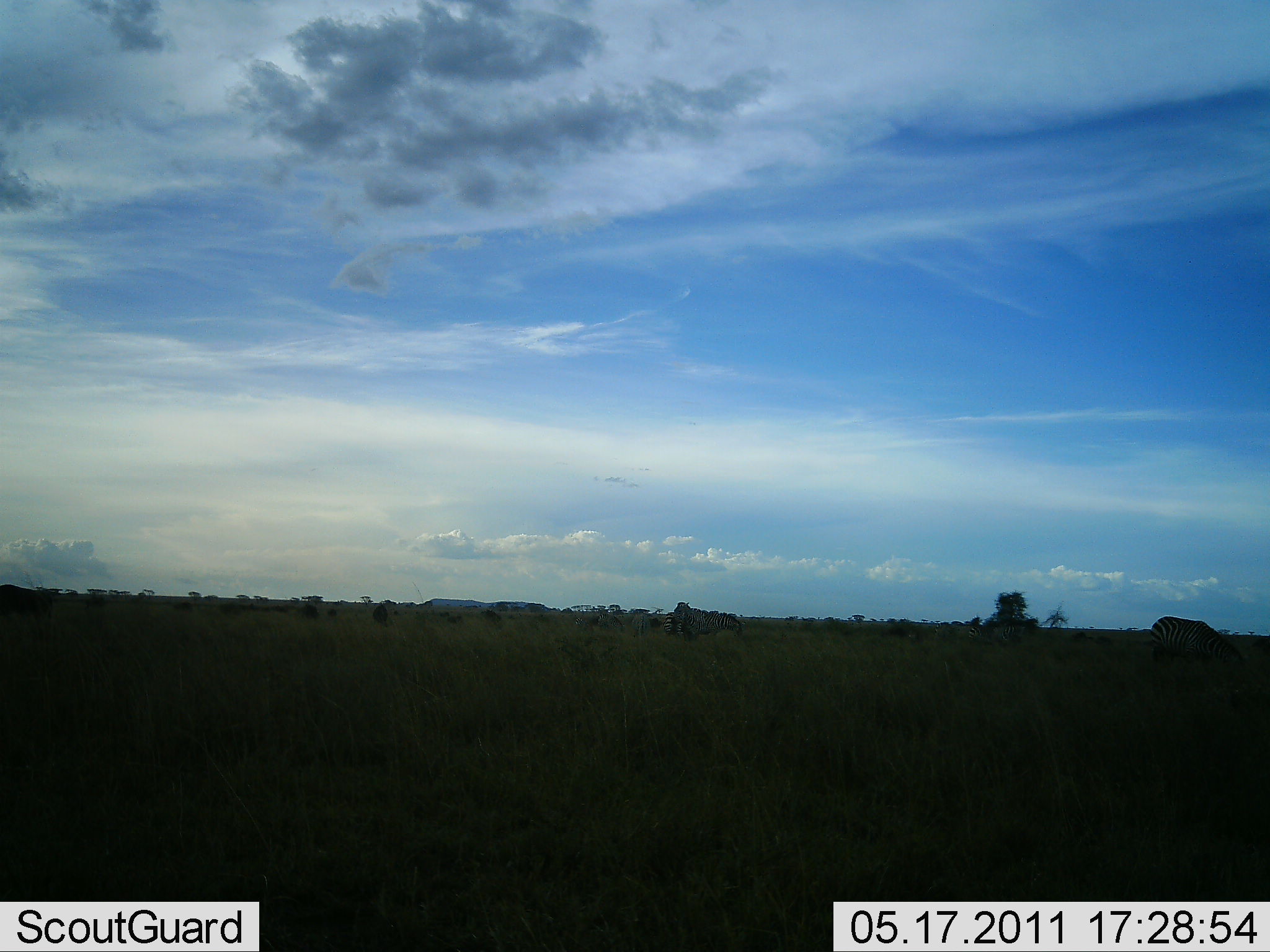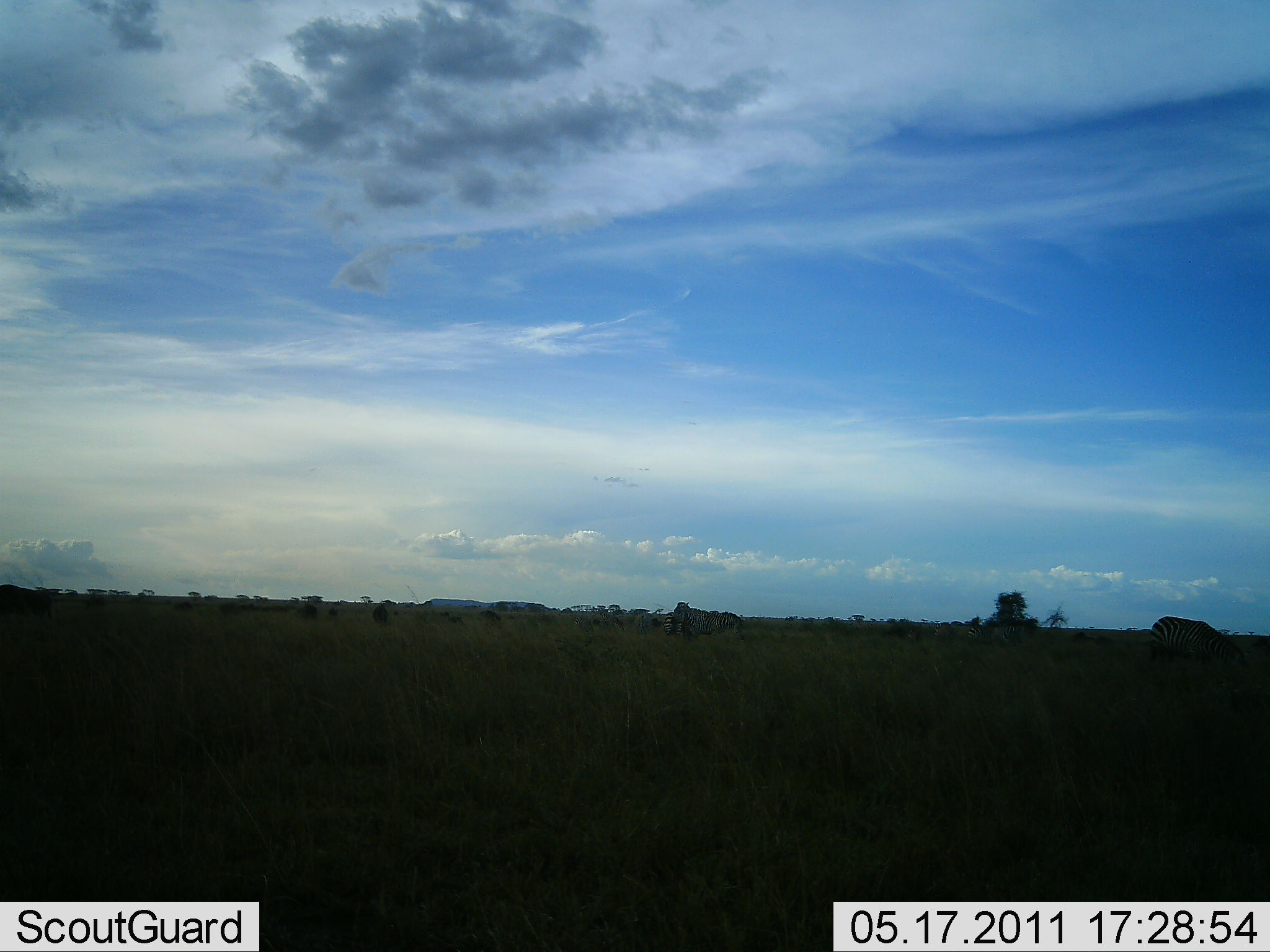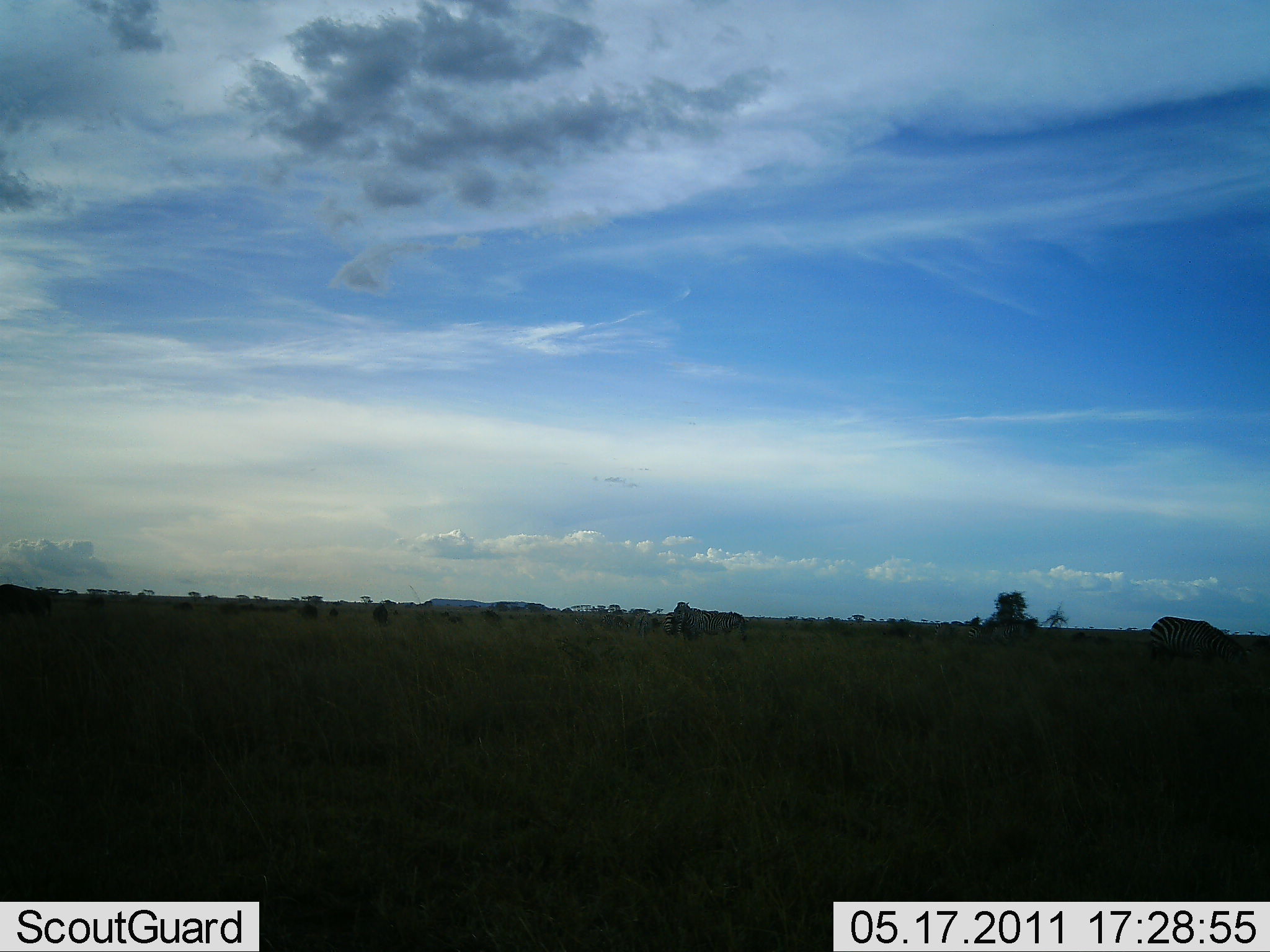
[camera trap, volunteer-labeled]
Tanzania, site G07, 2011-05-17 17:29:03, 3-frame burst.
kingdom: Animalia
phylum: Chordata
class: Mammalia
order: Perissodactyla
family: Equidae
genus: Equus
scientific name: Equus quagga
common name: plains zebra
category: zebra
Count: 3.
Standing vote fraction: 45%.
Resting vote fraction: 0%.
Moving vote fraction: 9%.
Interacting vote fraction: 0%.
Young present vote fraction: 0%.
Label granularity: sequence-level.